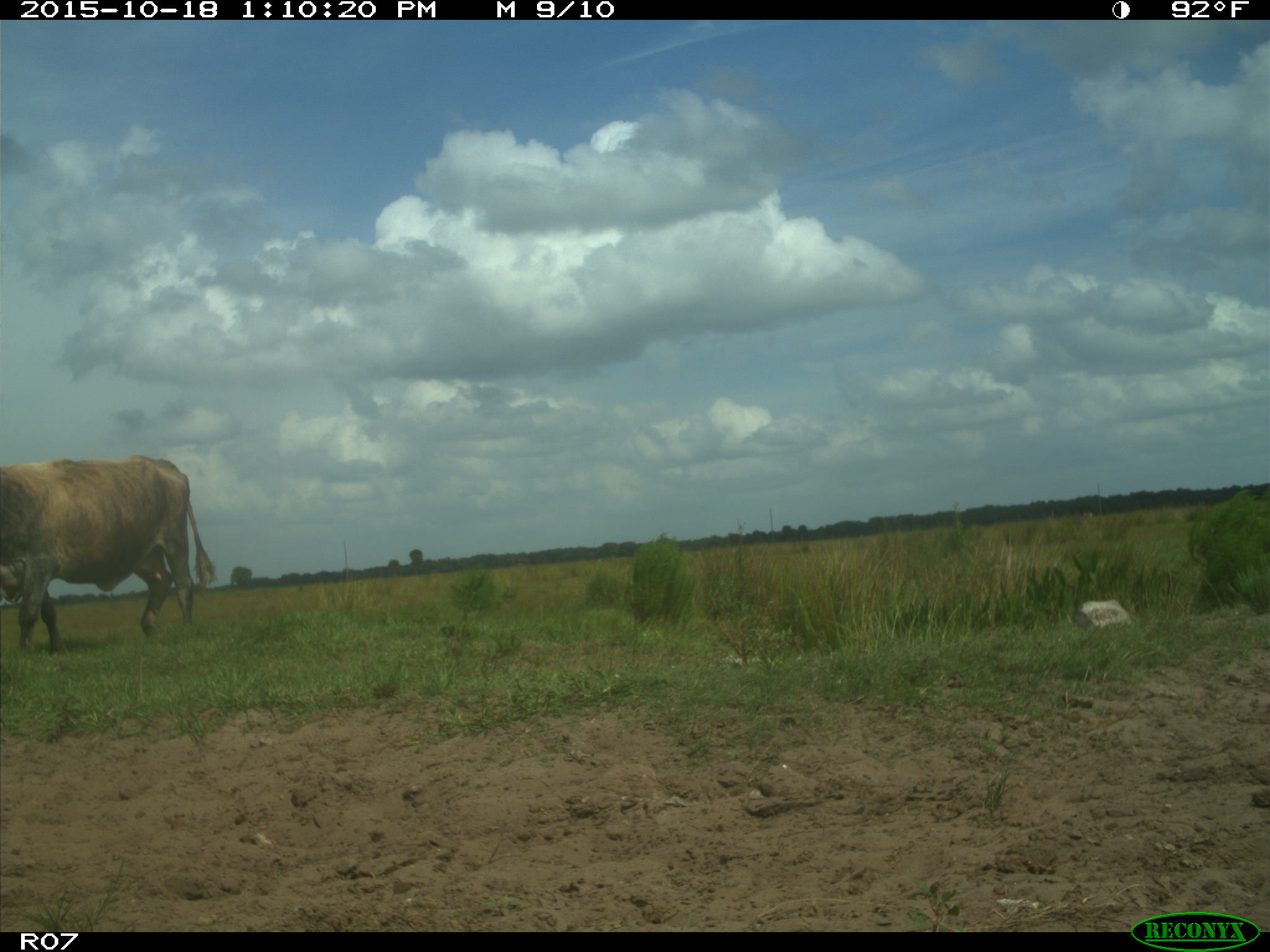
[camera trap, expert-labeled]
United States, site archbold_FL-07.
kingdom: Animalia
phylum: Chordata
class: Mammalia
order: Artiodactyla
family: Bovidae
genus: Bos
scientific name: Bos taurus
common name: domestic cow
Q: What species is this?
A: Bos taurus (domestic cow).